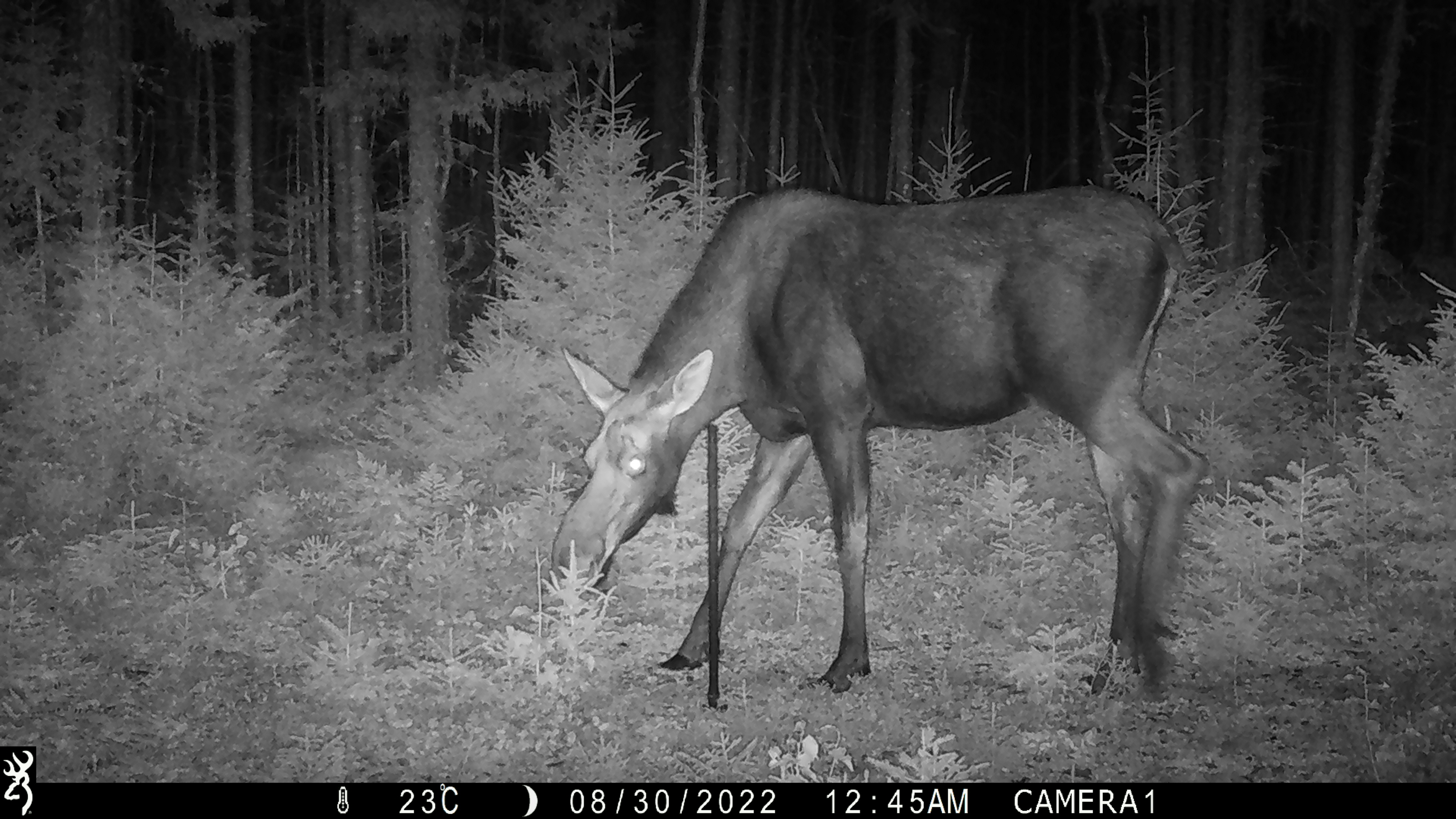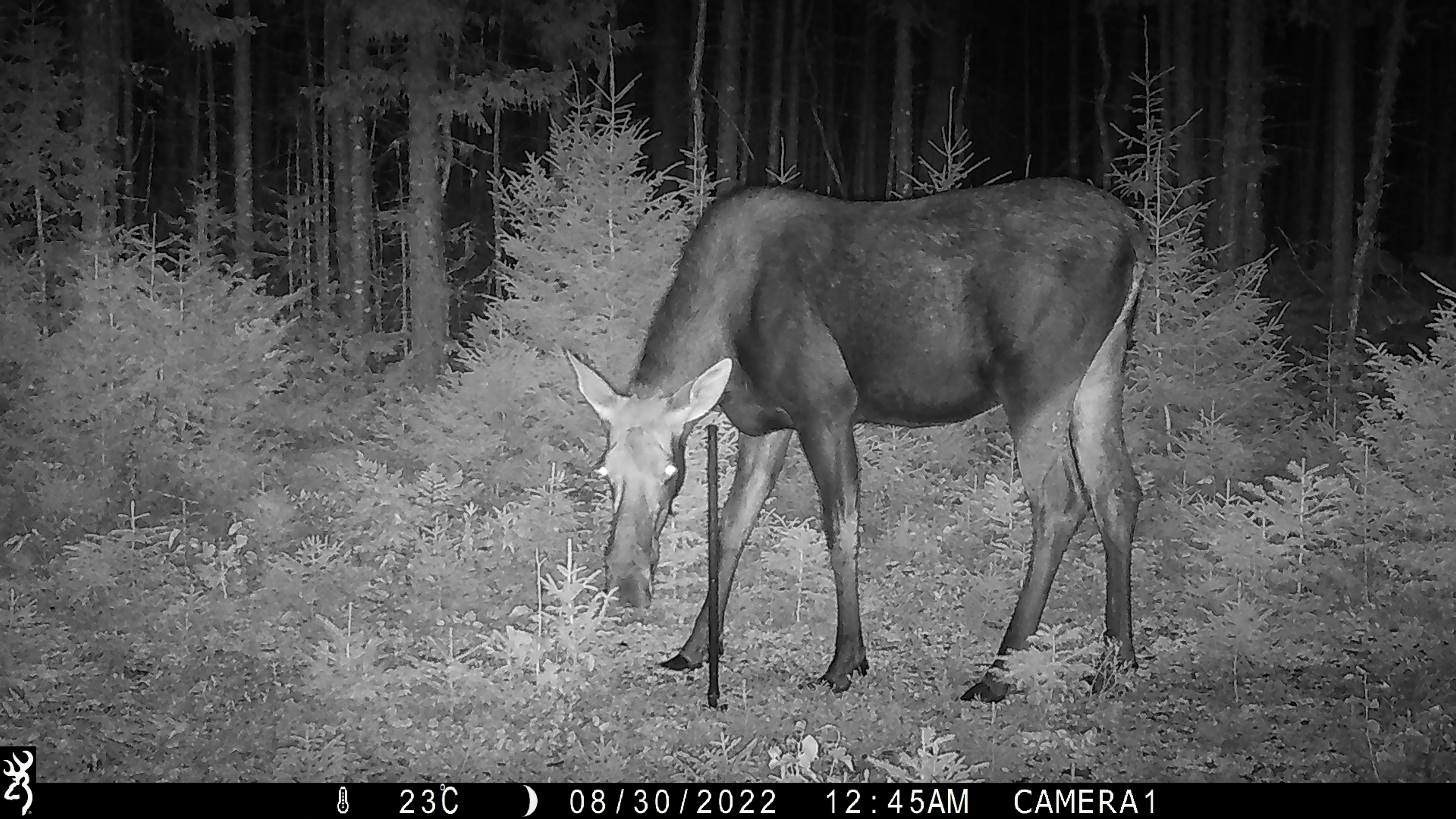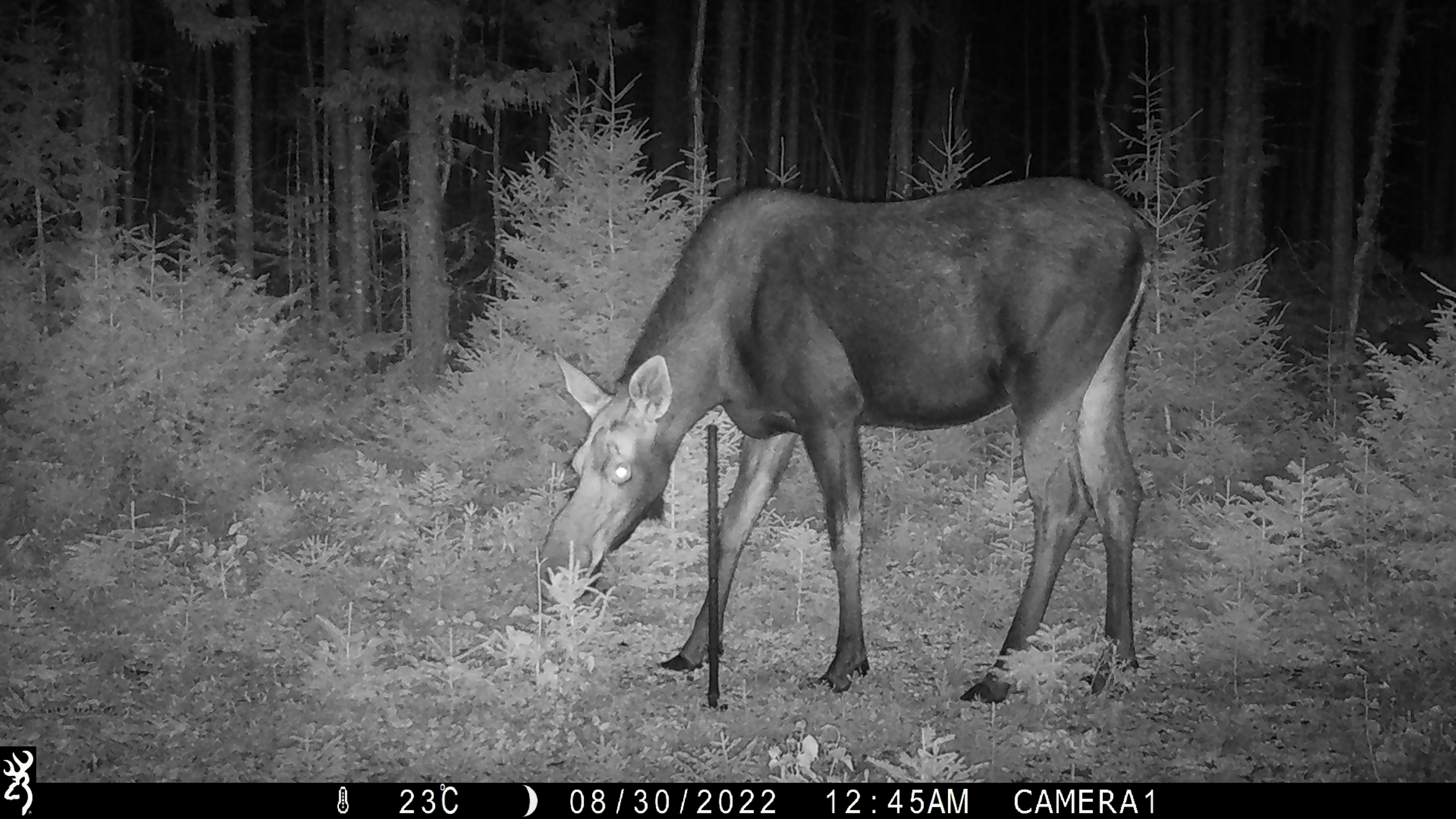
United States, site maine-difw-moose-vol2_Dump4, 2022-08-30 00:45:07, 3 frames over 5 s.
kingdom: Animalia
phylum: Chordata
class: Mammalia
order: Artiodactyla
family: Cervidae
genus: Alces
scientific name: Alces alces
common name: moose